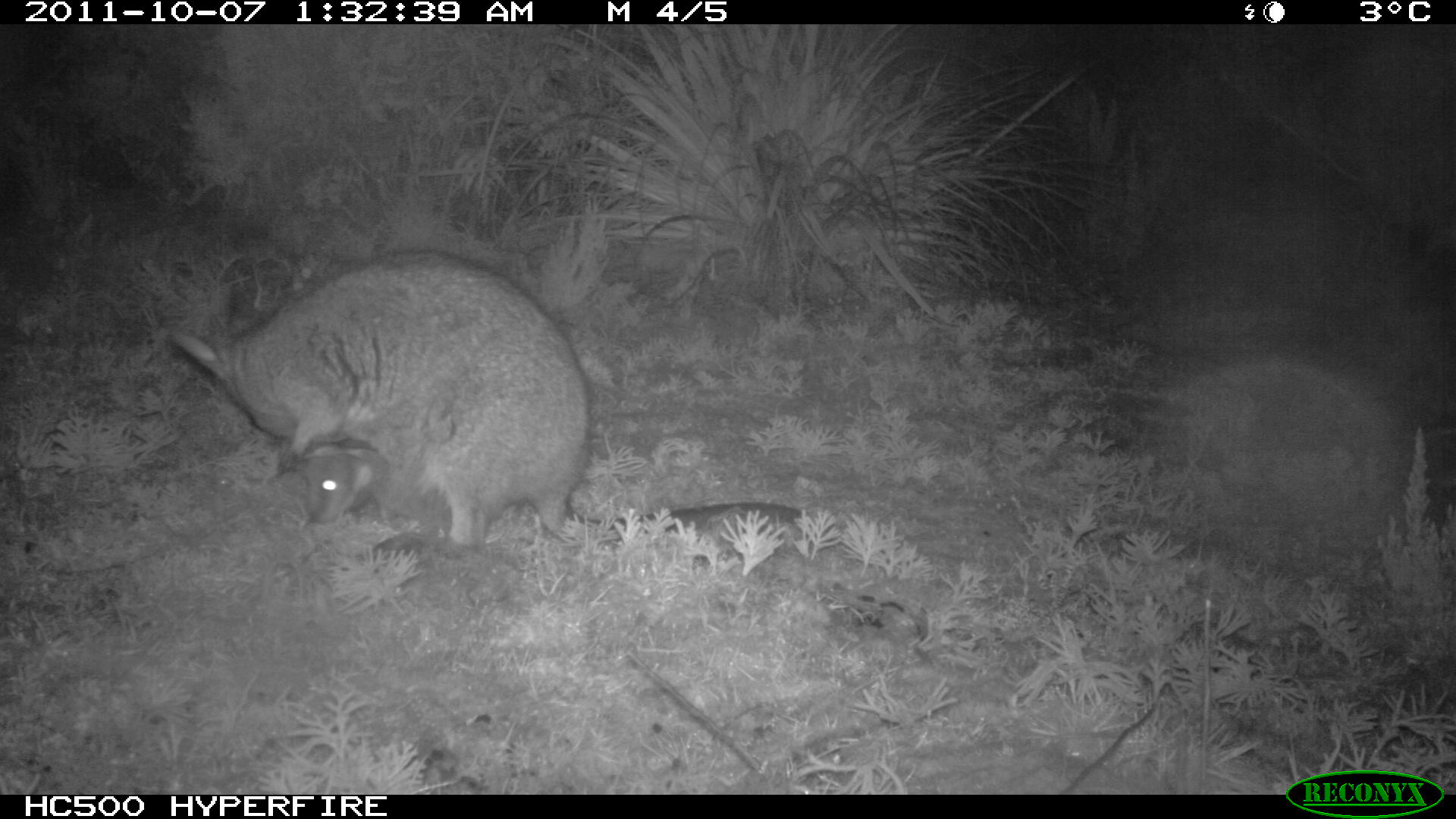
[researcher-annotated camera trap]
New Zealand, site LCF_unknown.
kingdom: Animalia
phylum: Chordata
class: Mammalia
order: Diprotodontia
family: Macropodidae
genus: Notamacropus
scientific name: Notamacropus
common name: wallaby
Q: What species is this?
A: Wallaby (Notamacropus).